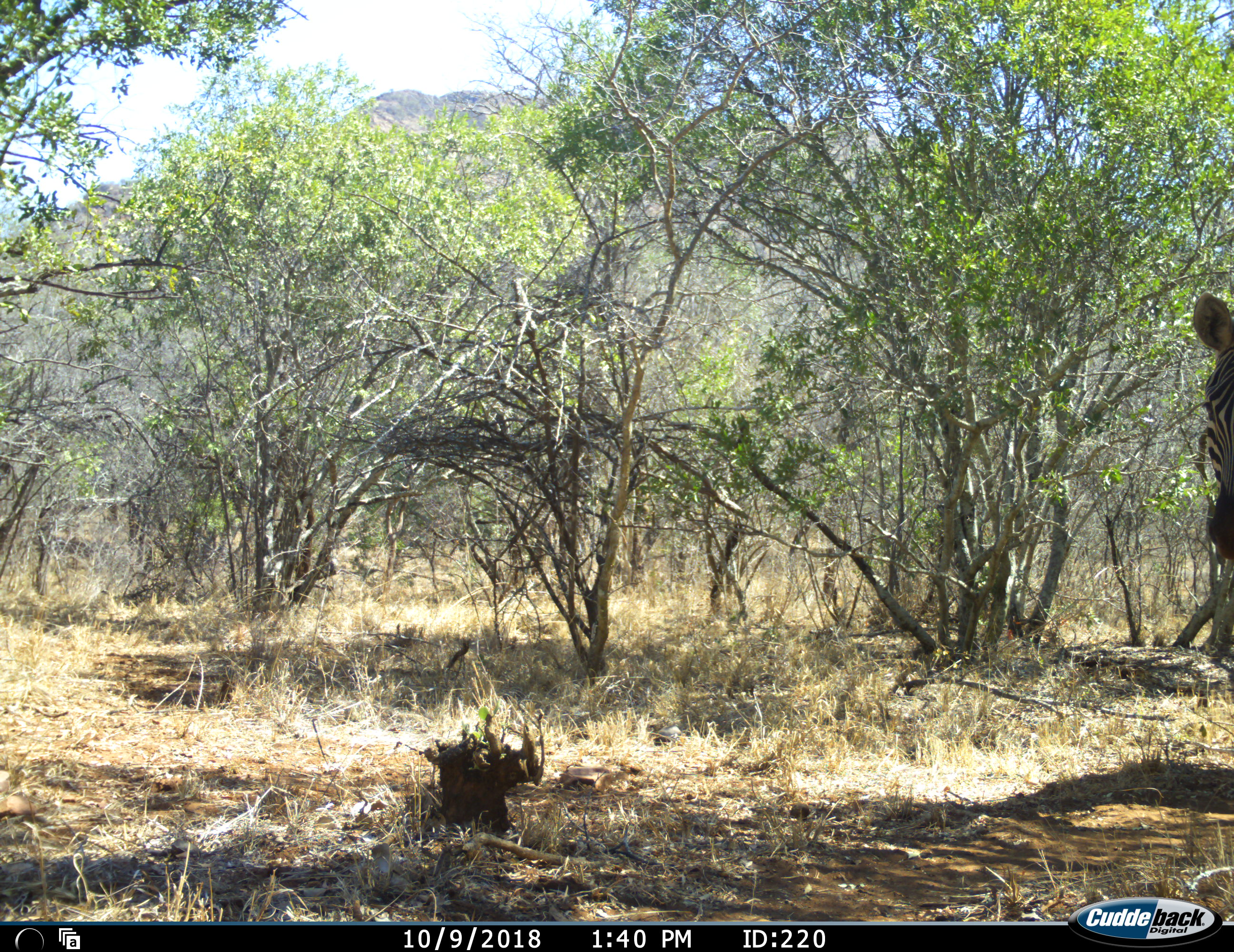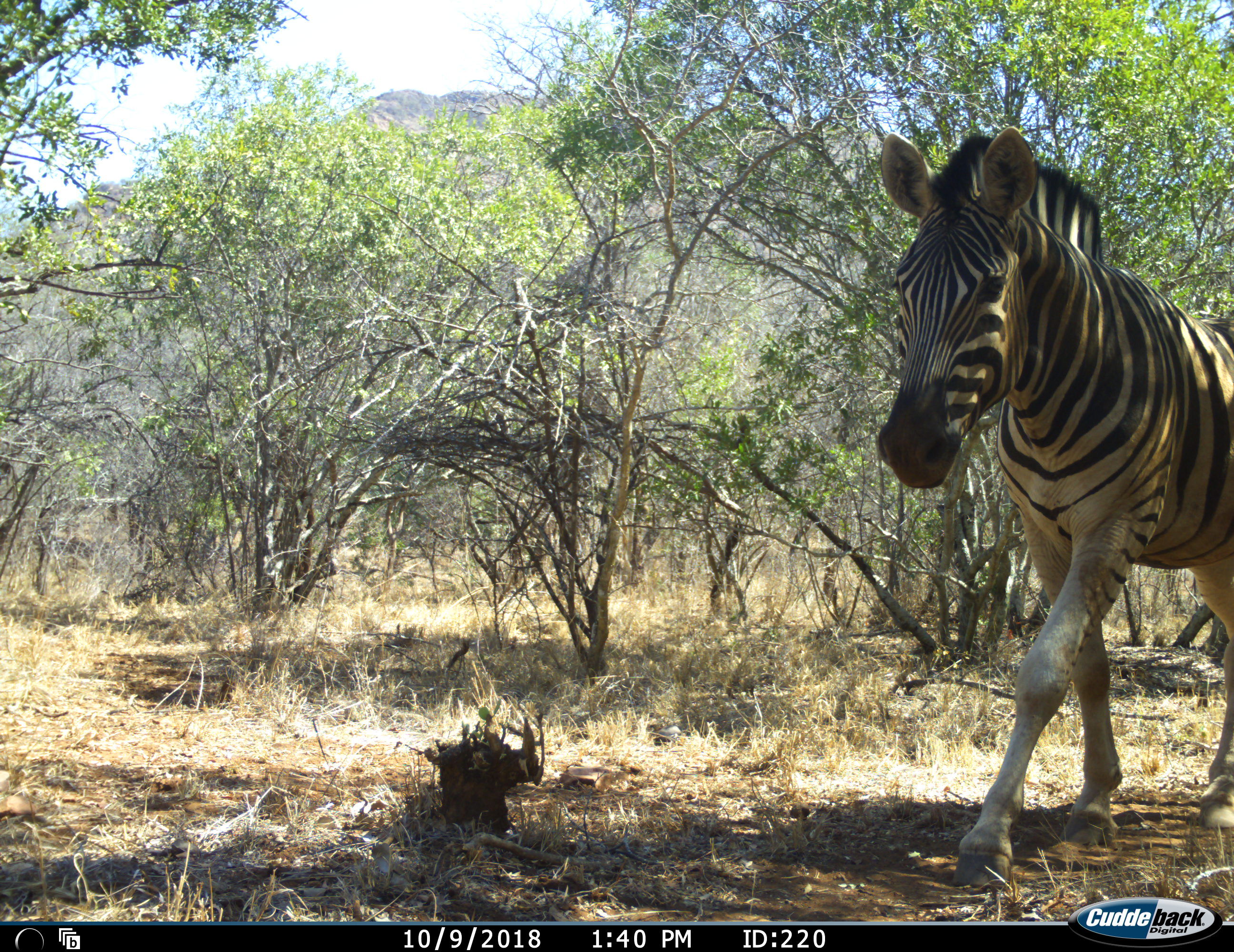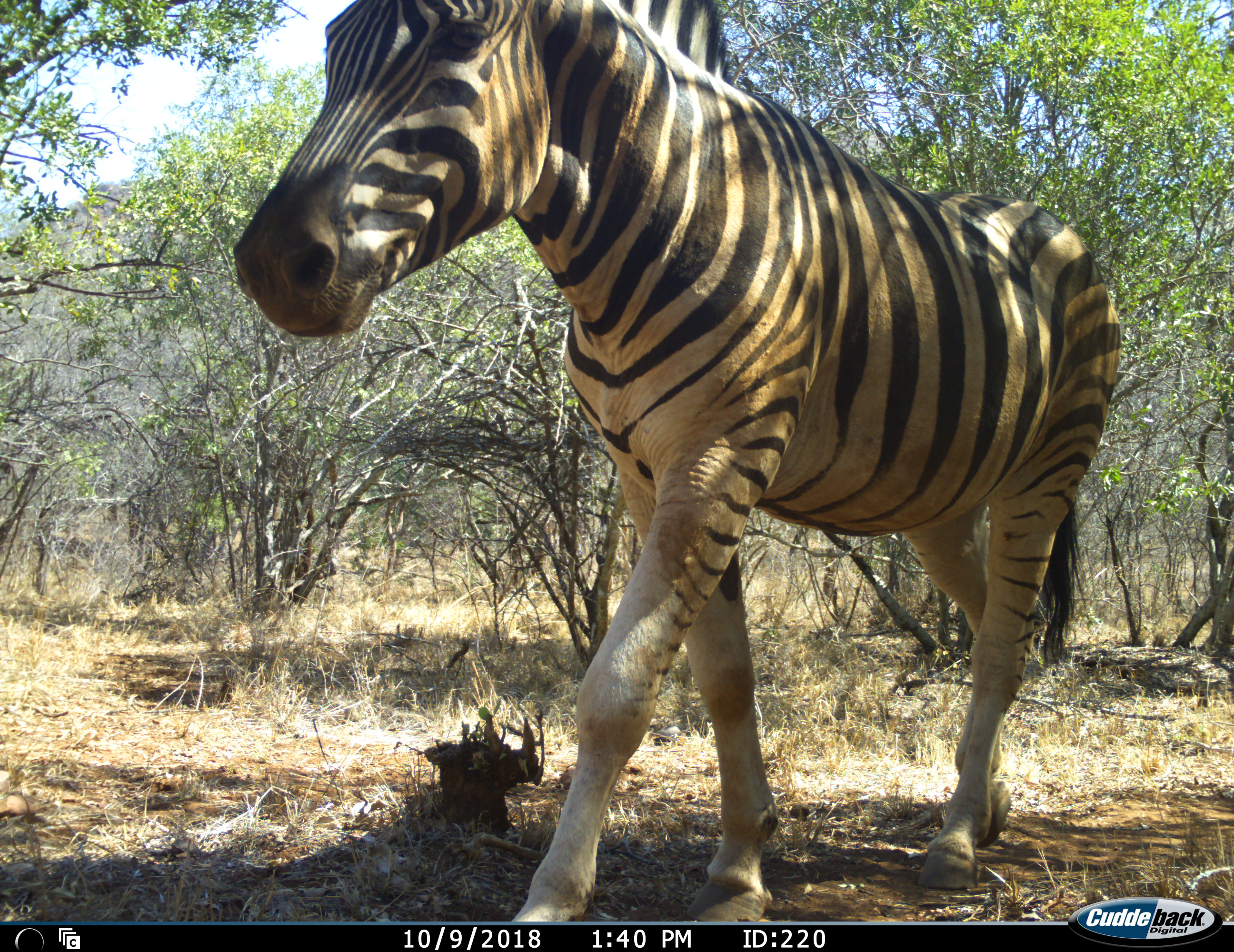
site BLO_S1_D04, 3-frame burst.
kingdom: Animalia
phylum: Chordata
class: Mammalia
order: Perissodactyla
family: Equidae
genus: Equus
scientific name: Equus quagga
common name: plains zebra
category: zebraplains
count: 1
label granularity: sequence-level